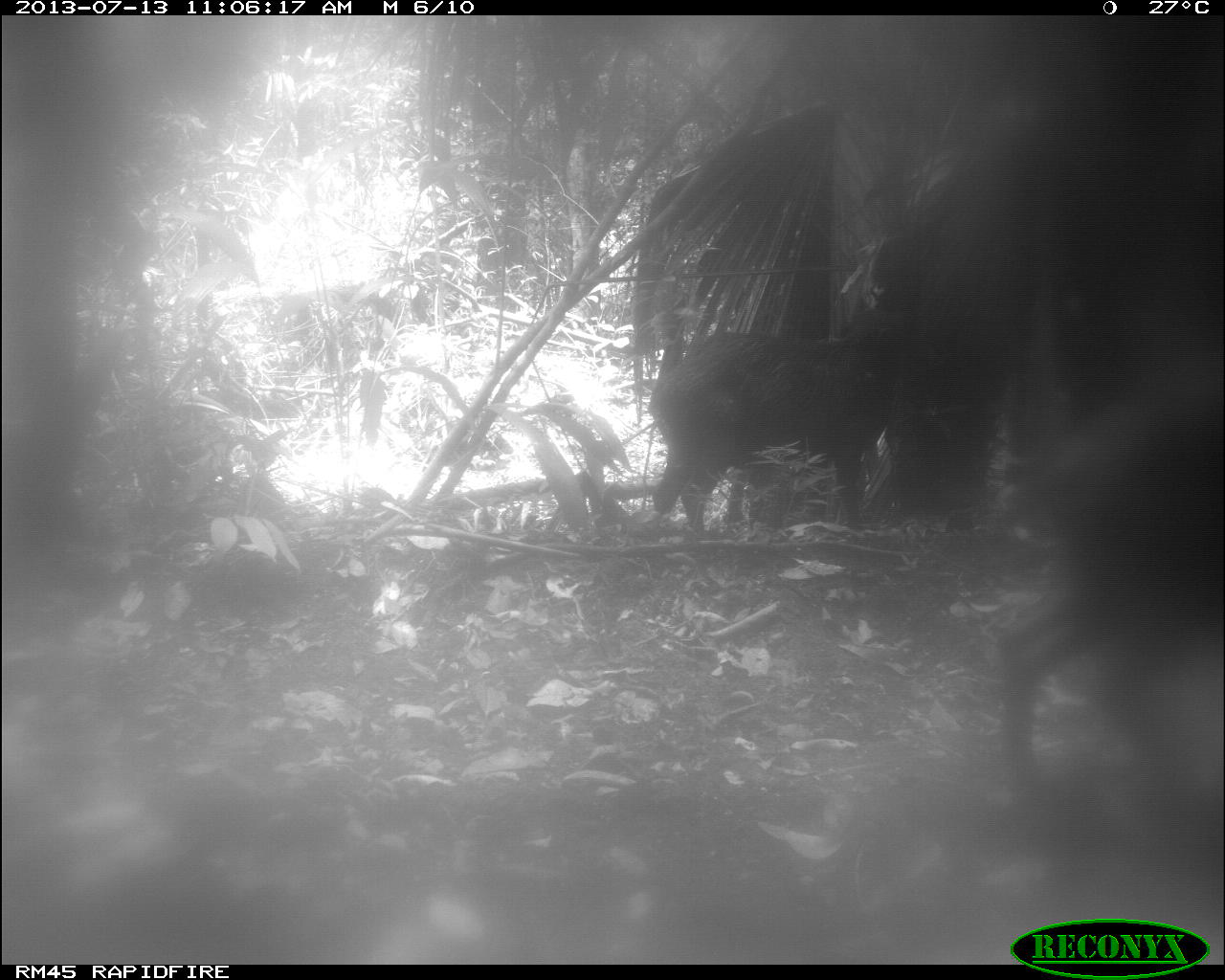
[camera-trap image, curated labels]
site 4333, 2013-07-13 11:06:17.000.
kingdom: Animalia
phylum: Chordata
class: Mammalia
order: Artiodactyla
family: Tayassuidae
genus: Tayassu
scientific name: Tayassu pecari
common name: white-lipped peccary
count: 4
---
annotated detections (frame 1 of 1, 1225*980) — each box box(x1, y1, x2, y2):
tayassu pecari: box(989, 368, 1220, 804); box(643, 327, 931, 543)